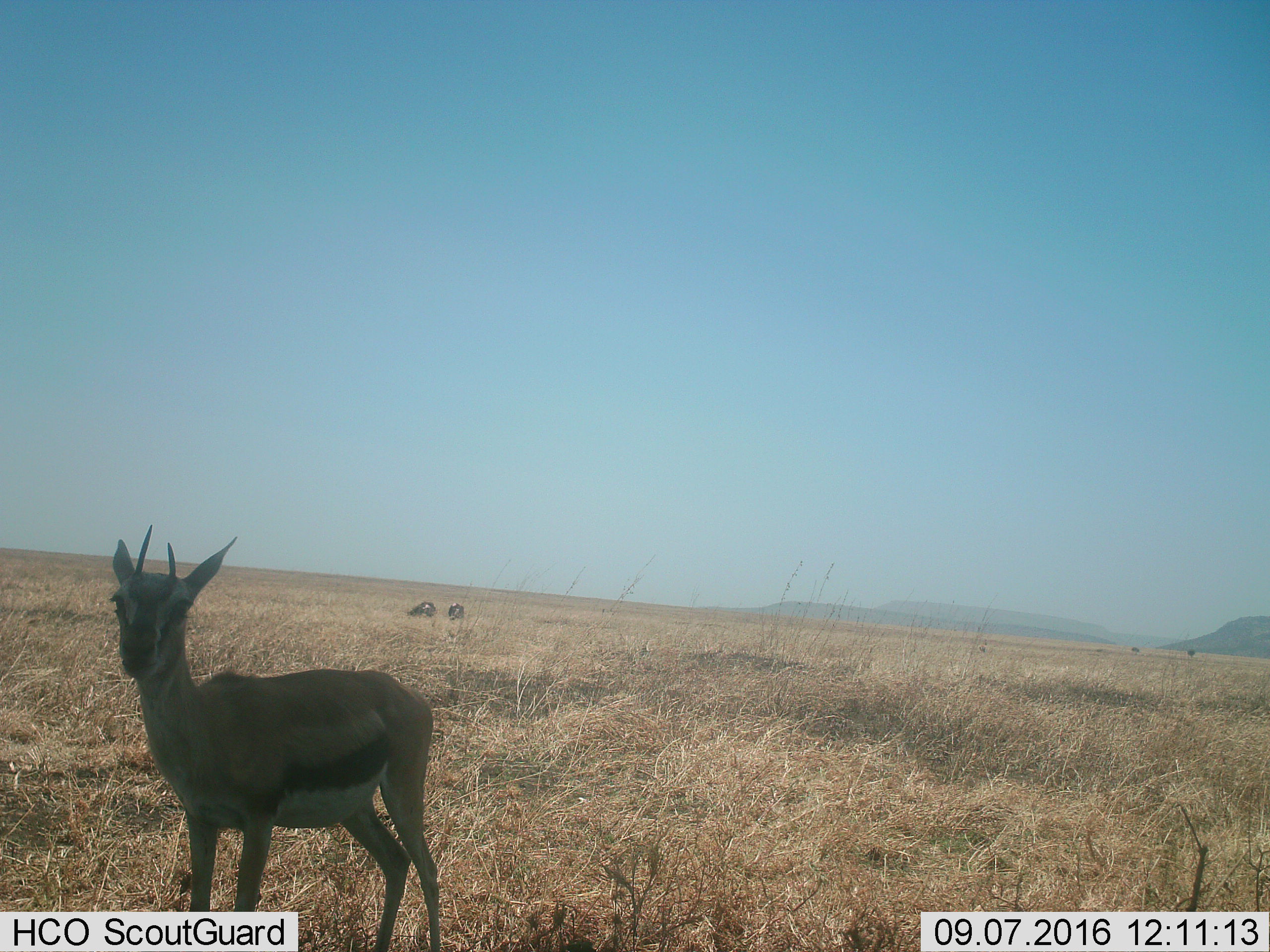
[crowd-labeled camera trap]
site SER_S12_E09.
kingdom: Animalia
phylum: Chordata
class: Mammalia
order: Artiodactyla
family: Bovidae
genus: Eudorcas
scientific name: Eudorcas thomsonii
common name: thomson's gazelle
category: gazellethomsons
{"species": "gazellethomsons (thomson's gazelle) (Eudorcas thomsonii)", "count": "1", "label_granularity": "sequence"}